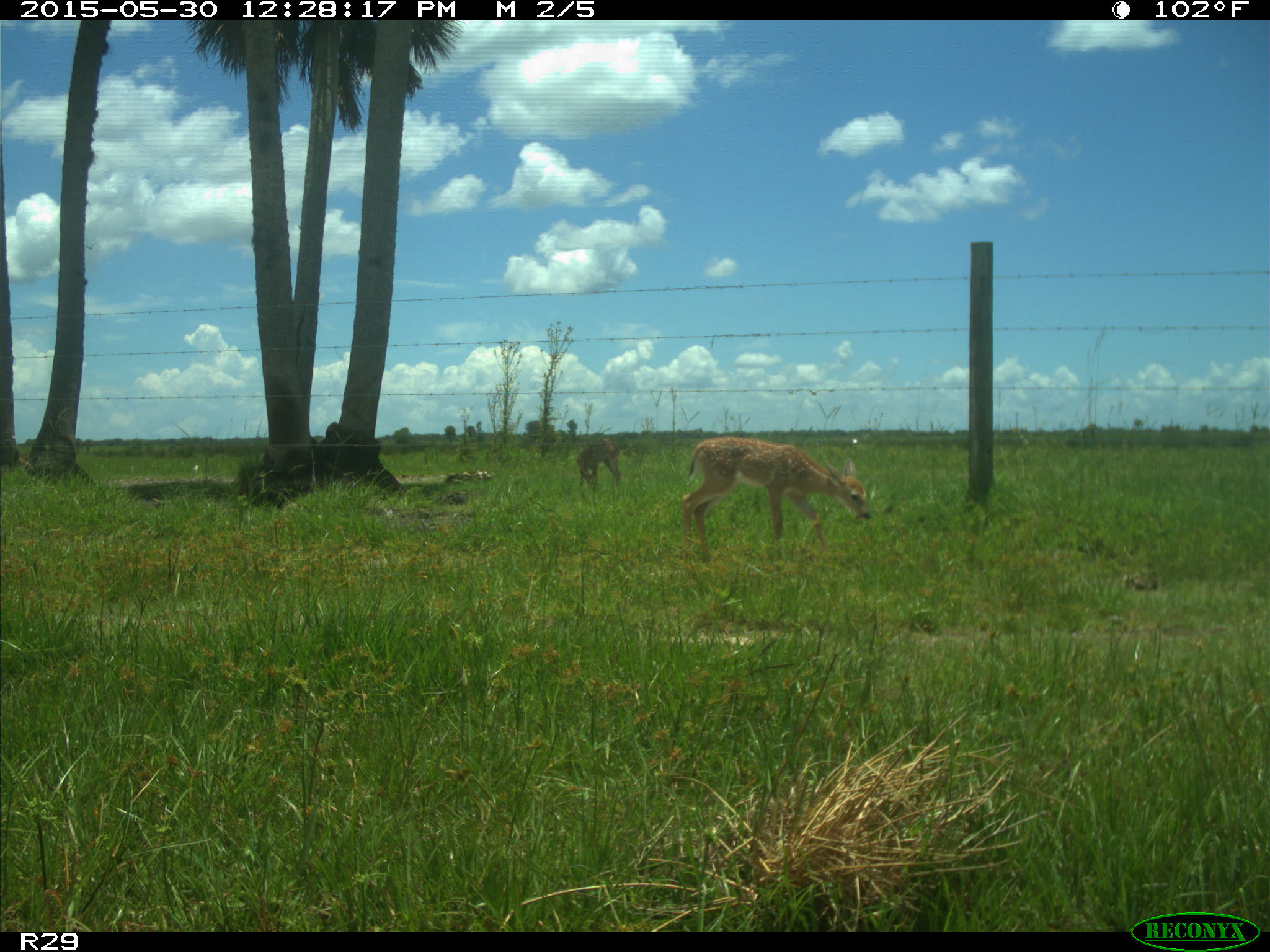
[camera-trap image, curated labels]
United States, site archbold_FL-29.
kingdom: Animalia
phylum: Chordata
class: Mammalia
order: Artiodactyla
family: Cervidae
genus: Odocoileus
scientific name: Odocoileus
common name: deer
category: unidentified deer